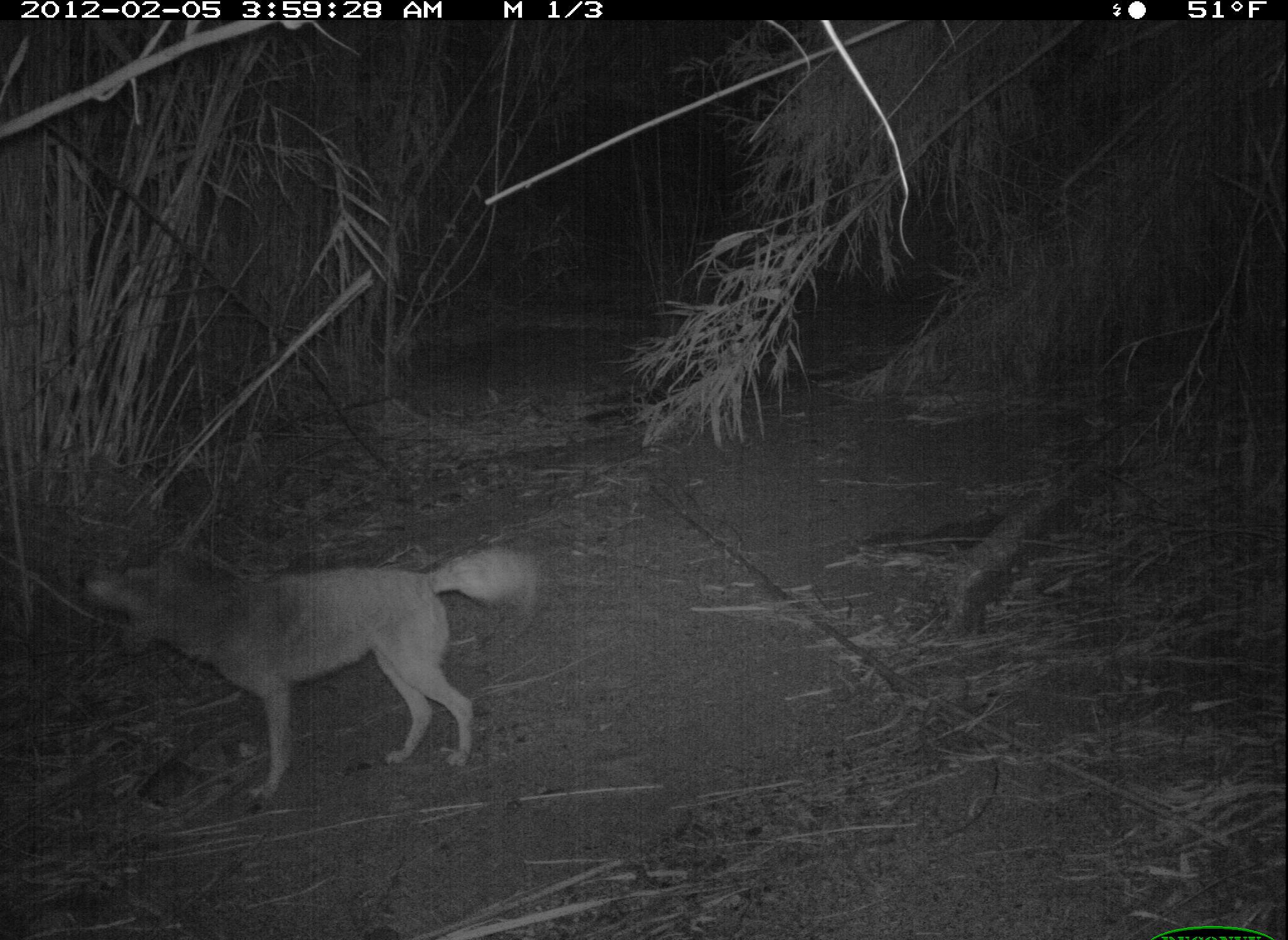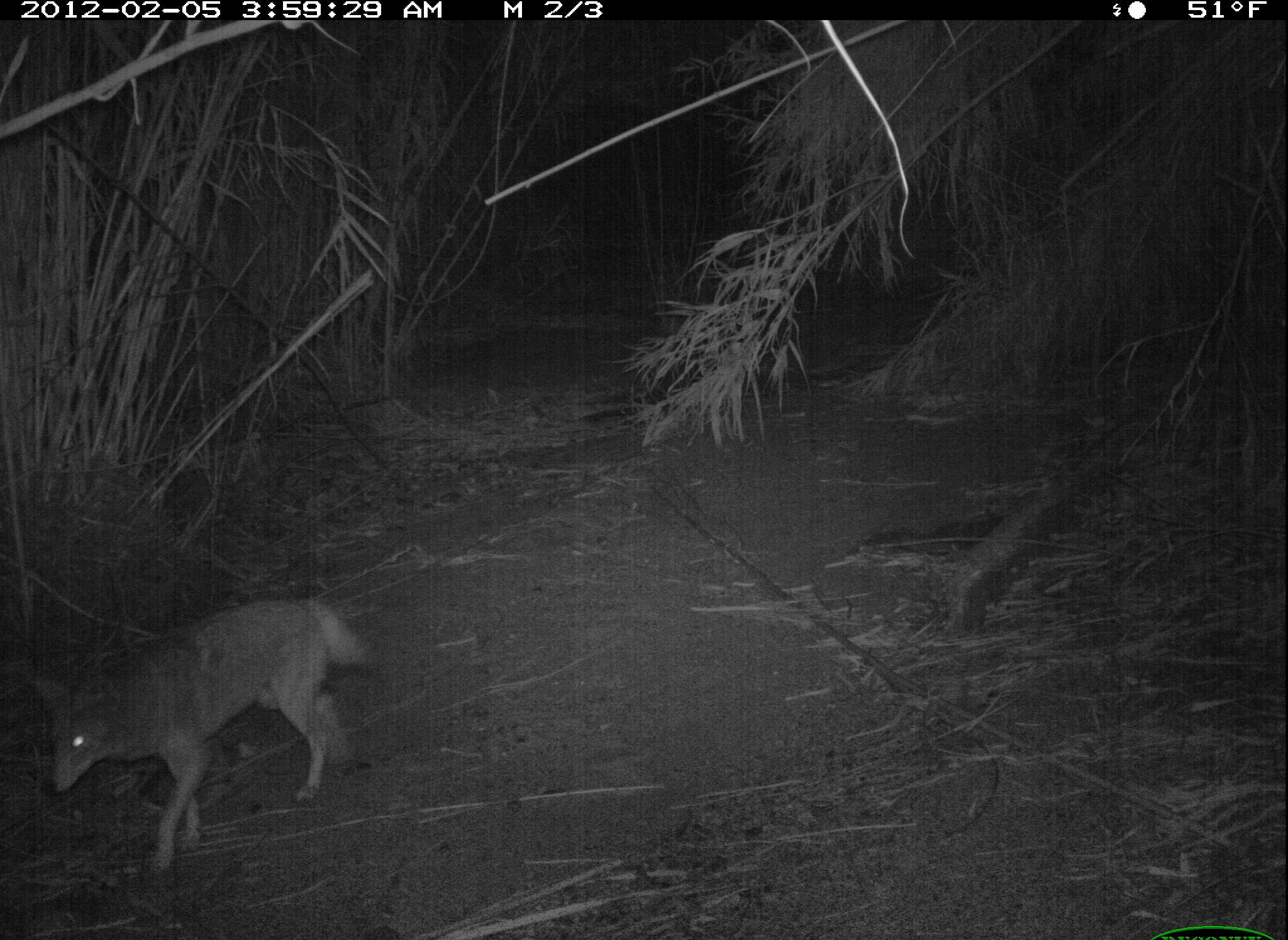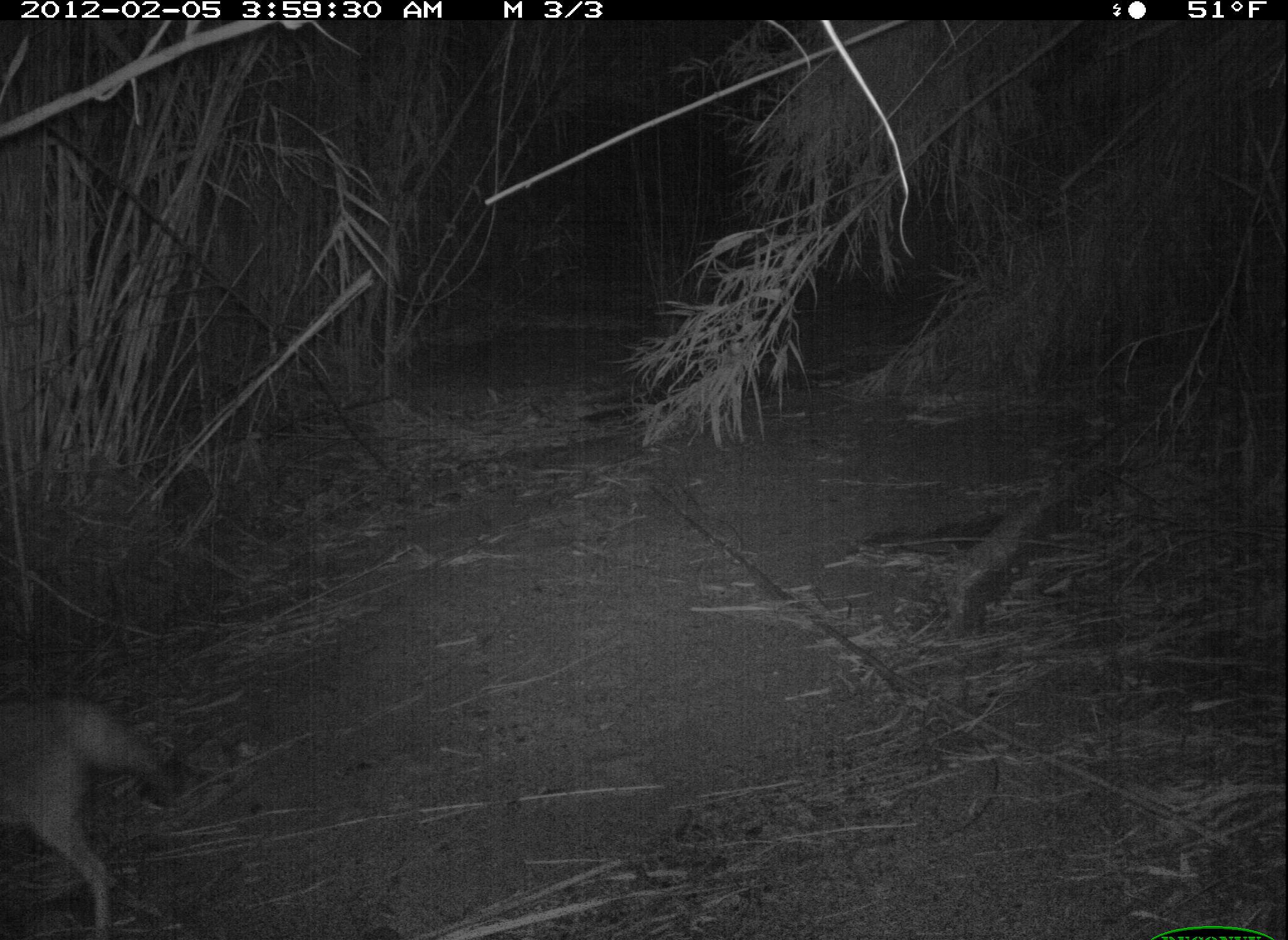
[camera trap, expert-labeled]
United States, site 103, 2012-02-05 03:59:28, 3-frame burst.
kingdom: Animalia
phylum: Chordata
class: Mammalia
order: Carnivora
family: Canidae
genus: Canis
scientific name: Canis latrans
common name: coyote